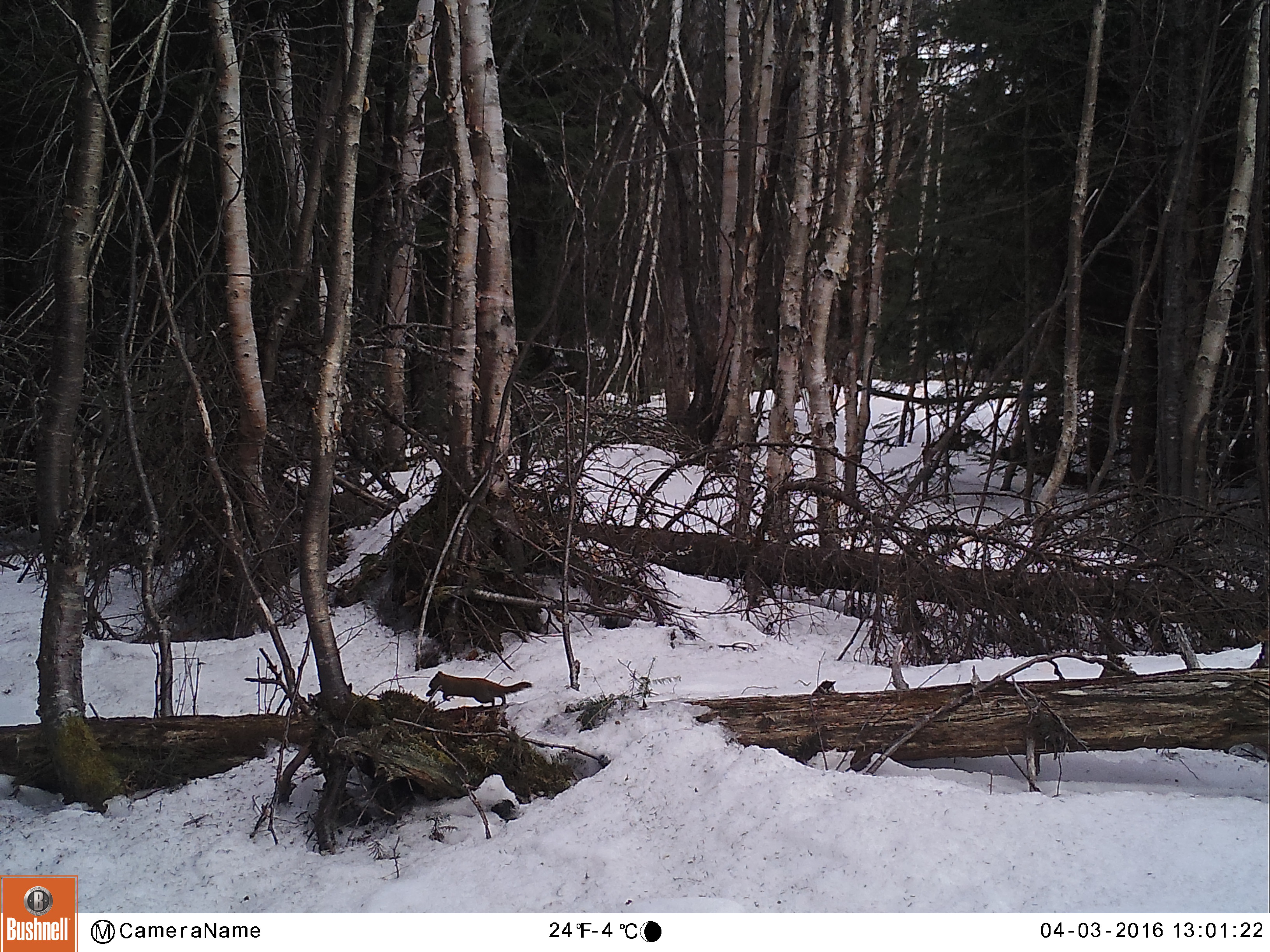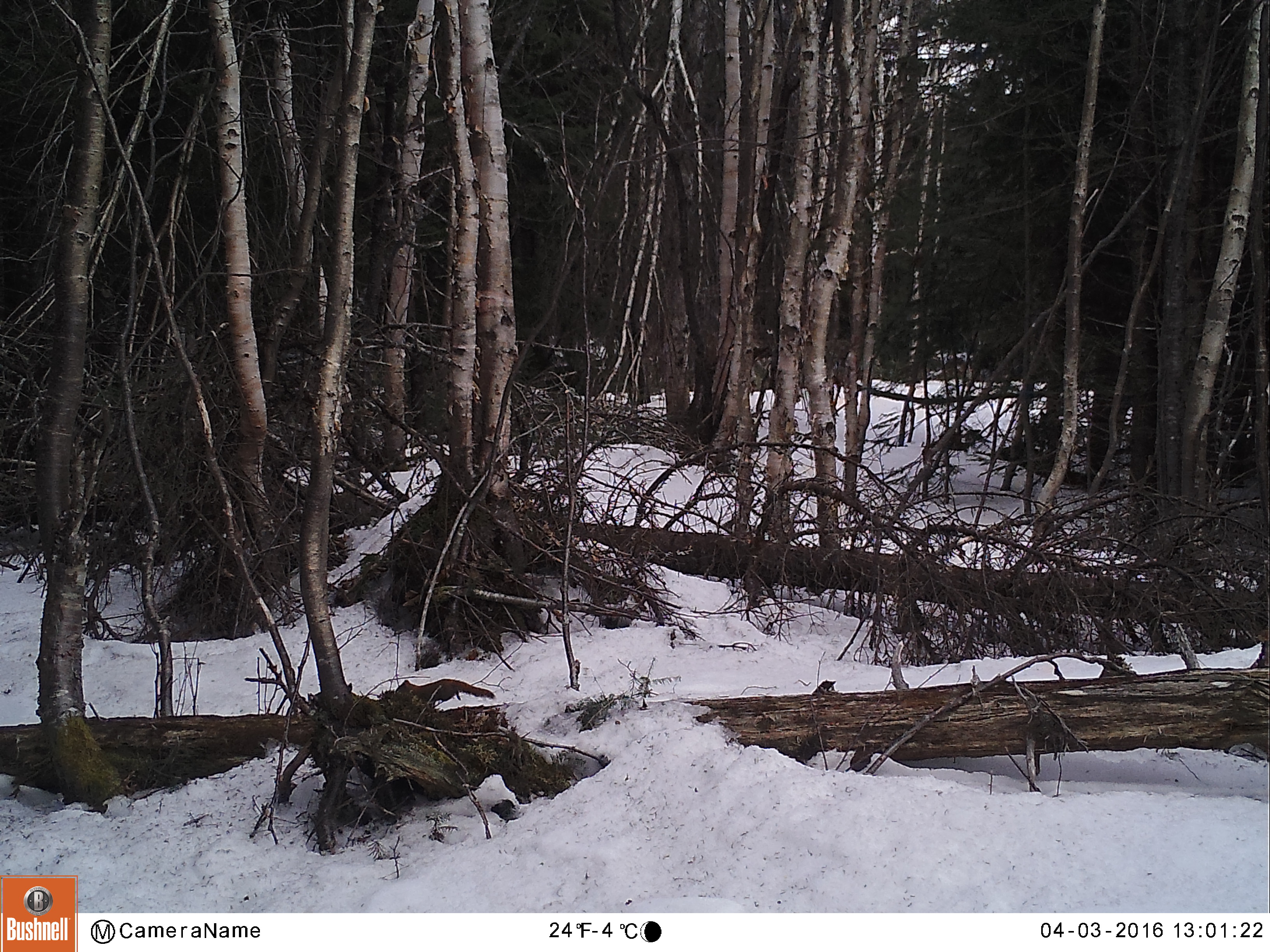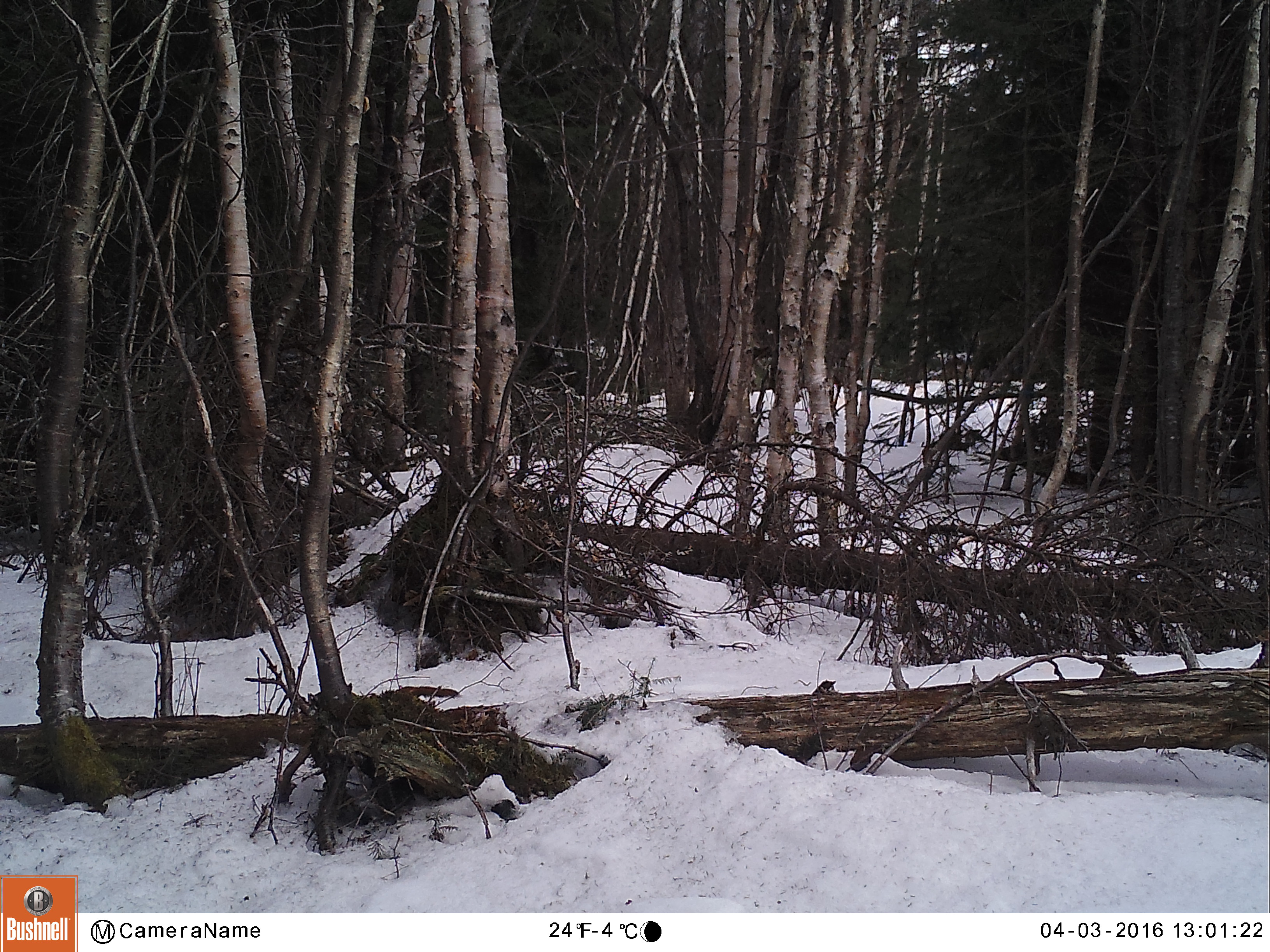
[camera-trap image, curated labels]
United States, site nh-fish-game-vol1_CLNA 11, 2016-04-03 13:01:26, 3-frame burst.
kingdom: Animalia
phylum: Chordata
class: Mammalia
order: Rodentia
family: Sciuridae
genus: Tamiasciurus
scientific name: Tamiasciurus hudsonicus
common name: red squirrel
Red squirrel (Tamiasciurus hudsonicus).